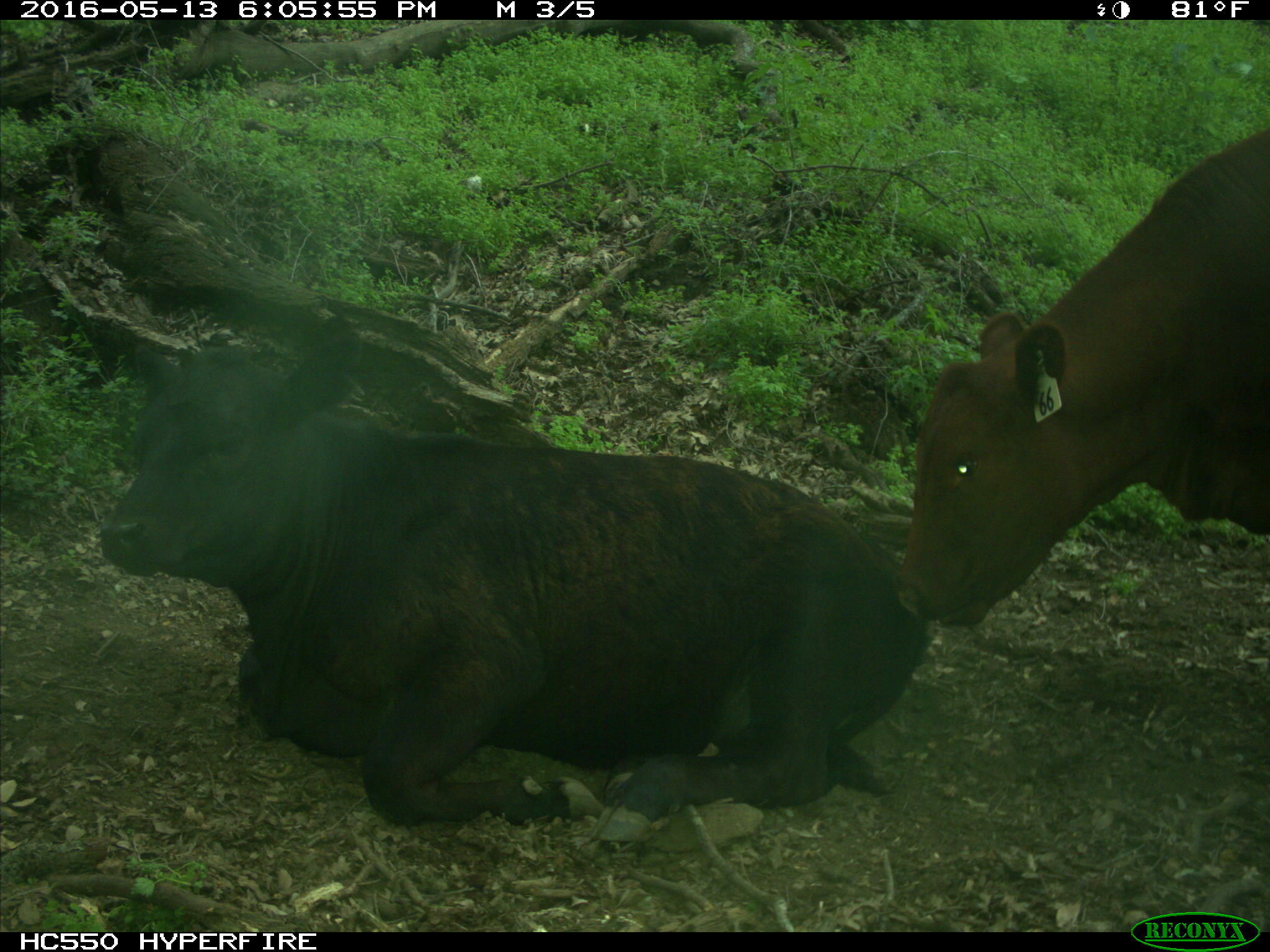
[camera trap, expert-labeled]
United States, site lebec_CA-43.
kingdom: Animalia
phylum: Chordata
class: Mammalia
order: Artiodactyla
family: Bovidae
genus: Bos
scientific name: Bos taurus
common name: domestic cow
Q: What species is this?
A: Bos taurus (domestic cow).